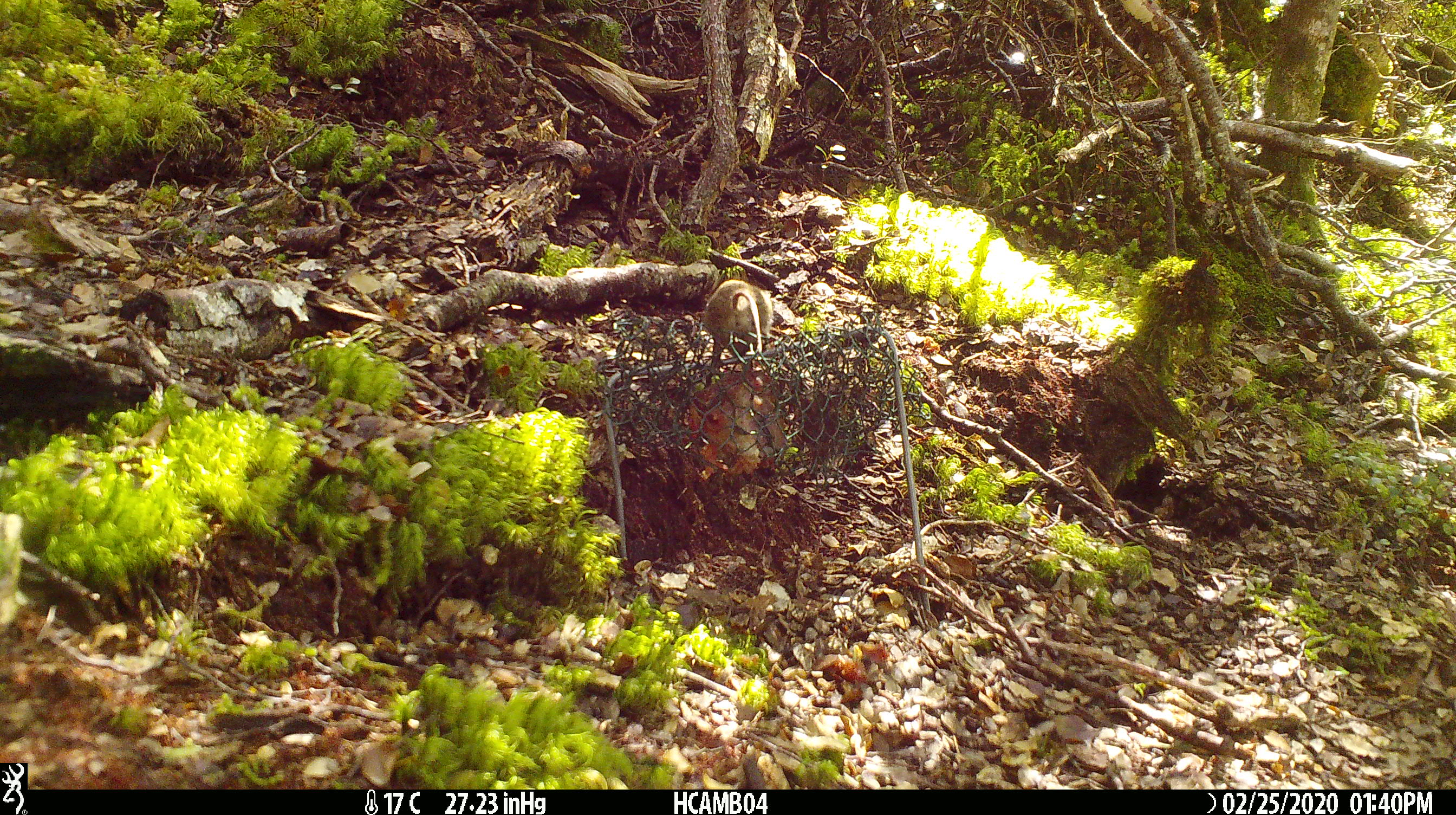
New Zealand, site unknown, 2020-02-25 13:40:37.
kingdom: Animalia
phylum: Chordata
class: Mammalia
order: Rodentia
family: Muridae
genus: Mus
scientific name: Mus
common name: mouse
Mouse (Mus).